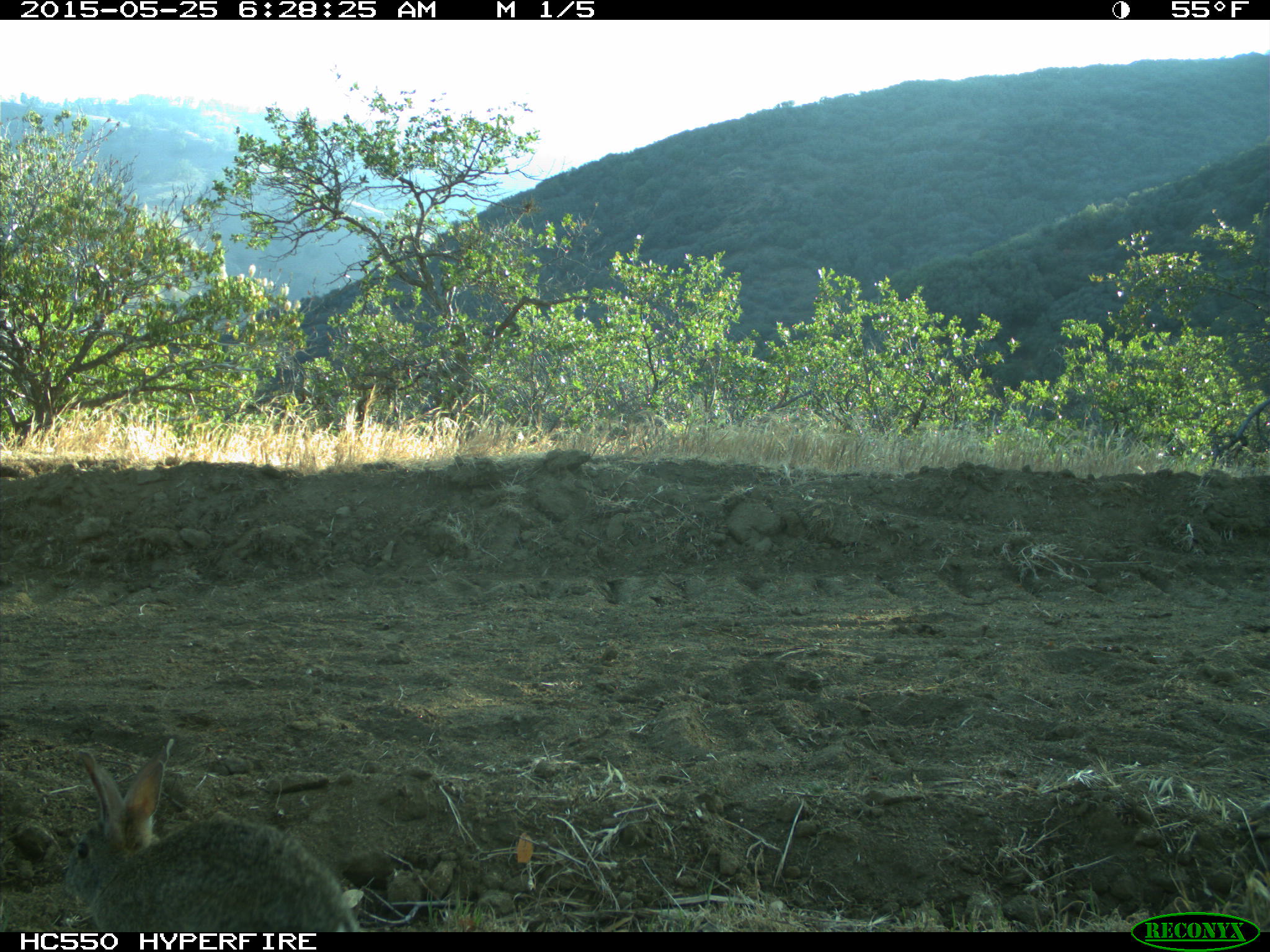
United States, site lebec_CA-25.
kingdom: Animalia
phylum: Chordata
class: Mammalia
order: Lagomorpha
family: Leporidae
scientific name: Leporidae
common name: rabbits and hares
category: unidentified rabbit